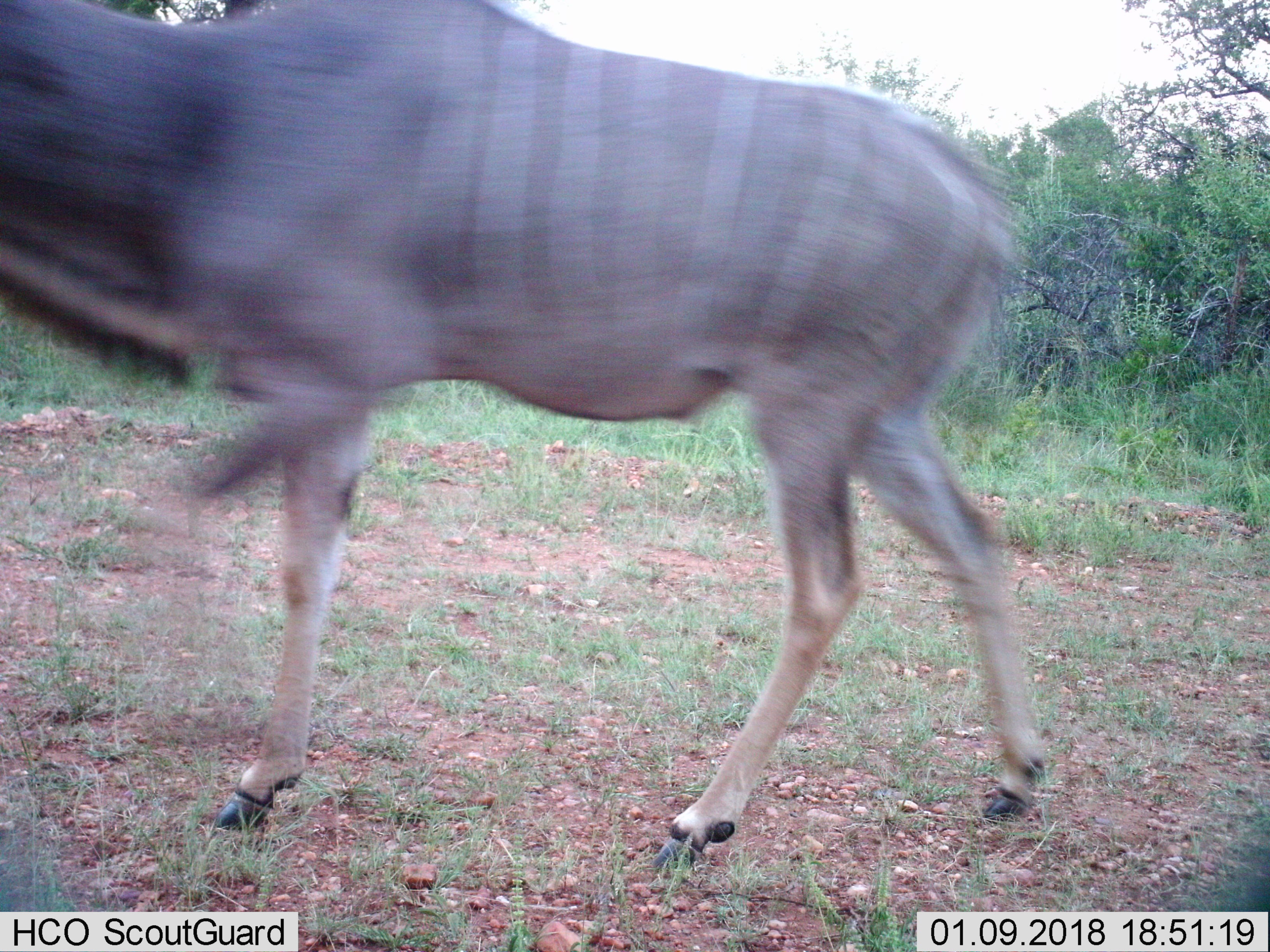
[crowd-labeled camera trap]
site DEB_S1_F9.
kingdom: Animalia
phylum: Chordata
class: Mammalia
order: Artiodactyla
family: Bovidae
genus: Tragelaphus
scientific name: Tragelaphus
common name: kudu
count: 1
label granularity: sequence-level